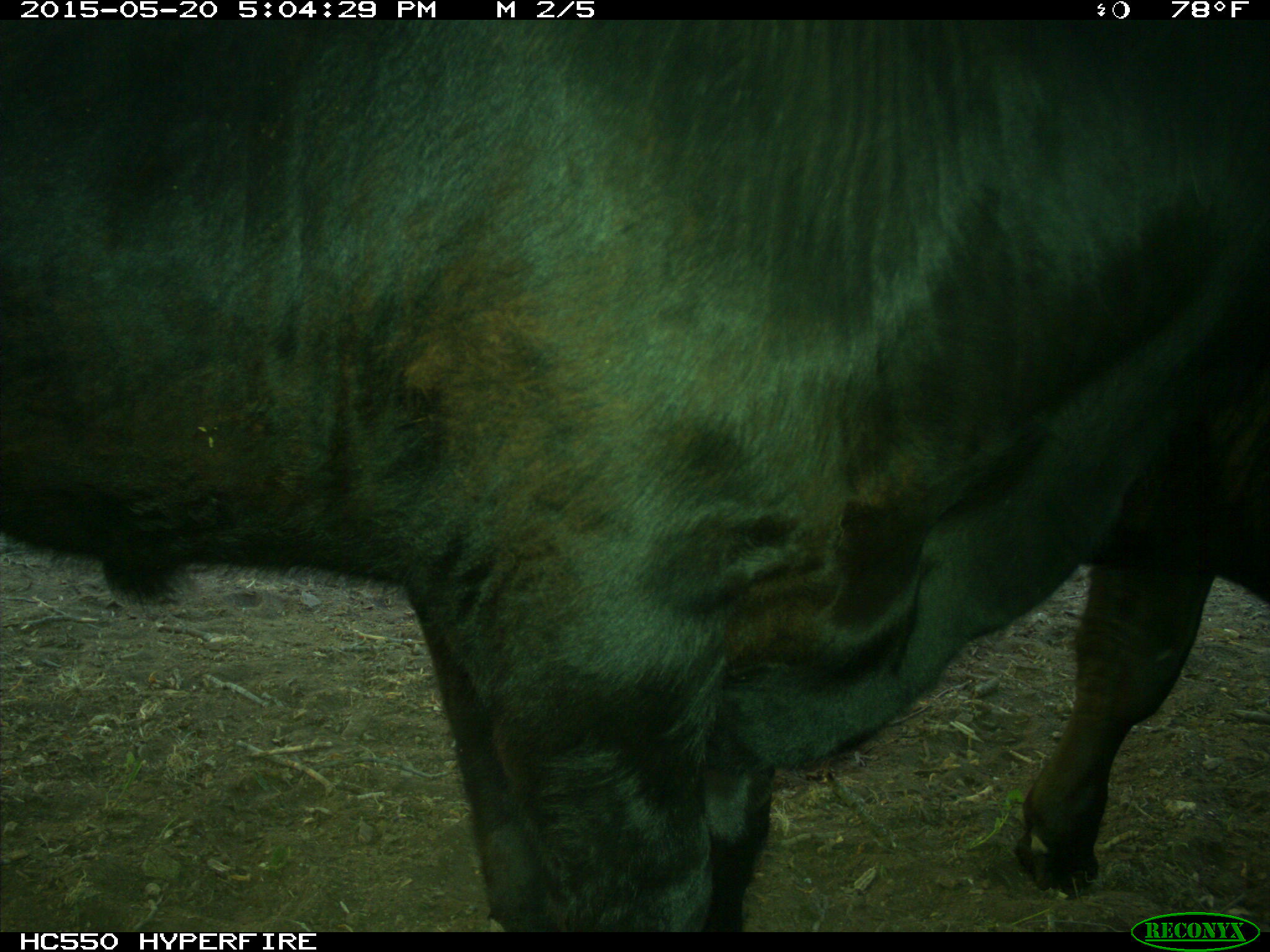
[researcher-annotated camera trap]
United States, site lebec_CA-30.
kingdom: Animalia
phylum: Chordata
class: Mammalia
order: Artiodactyla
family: Bovidae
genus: Bos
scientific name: Bos taurus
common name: domestic cow